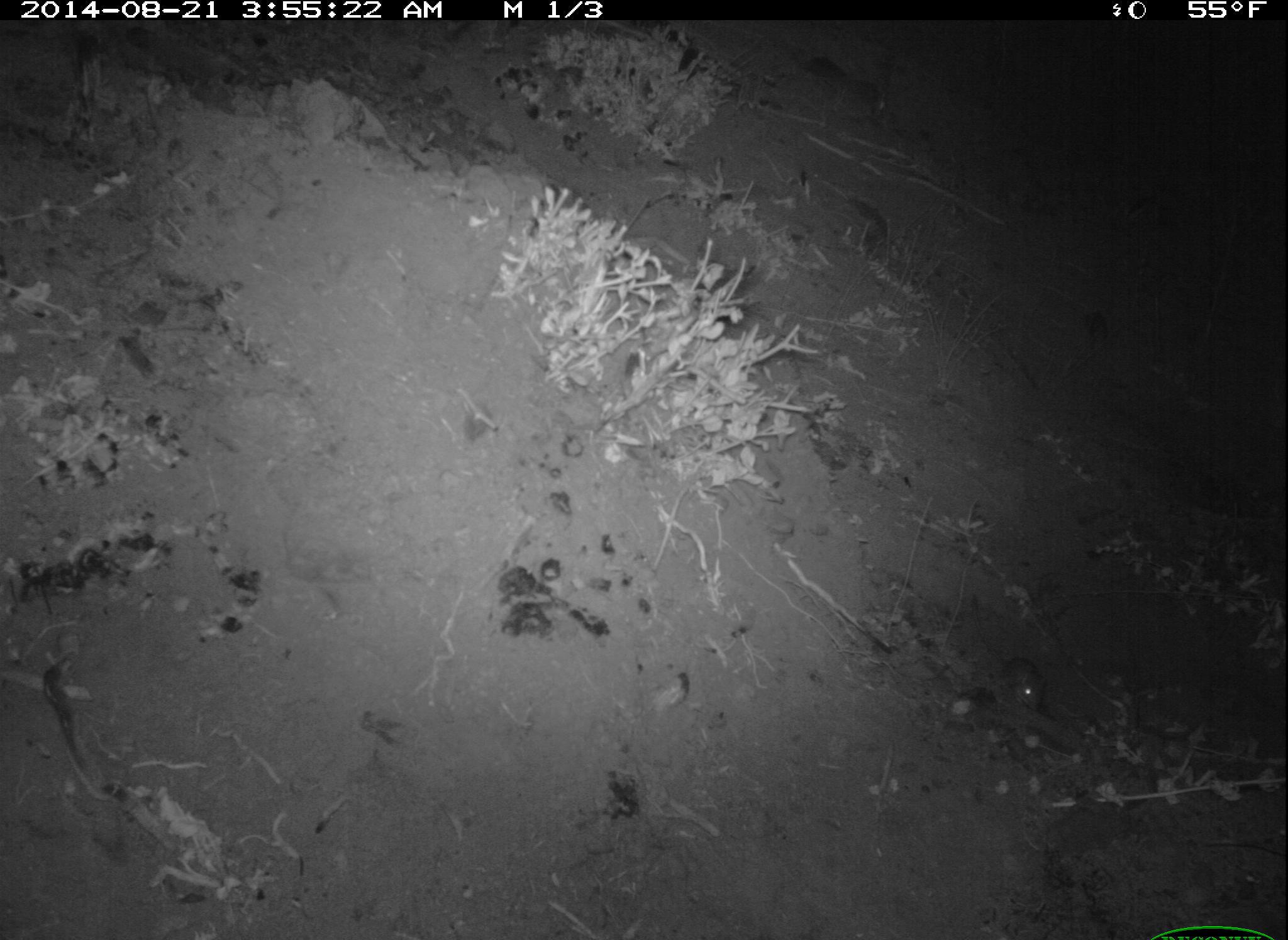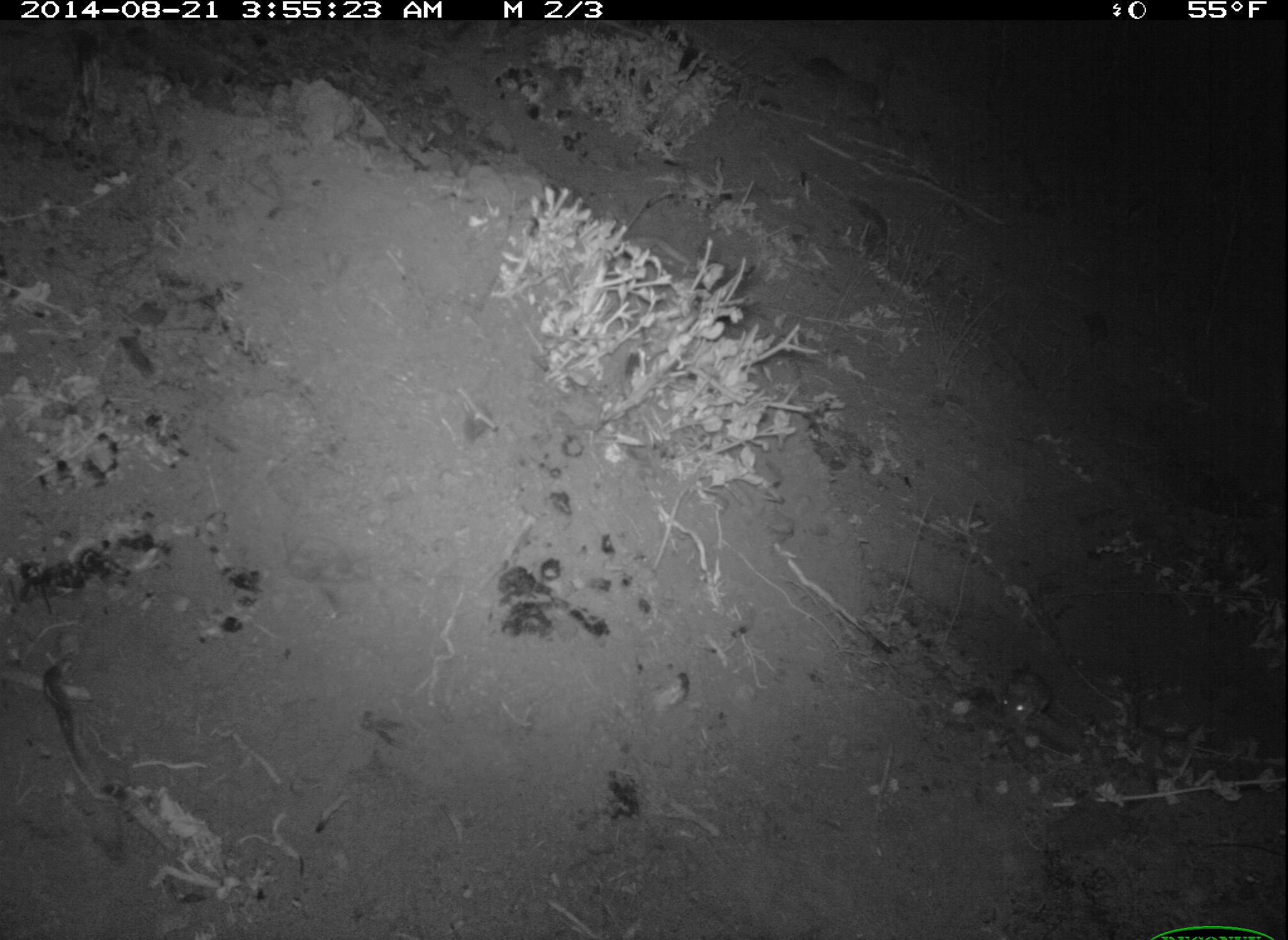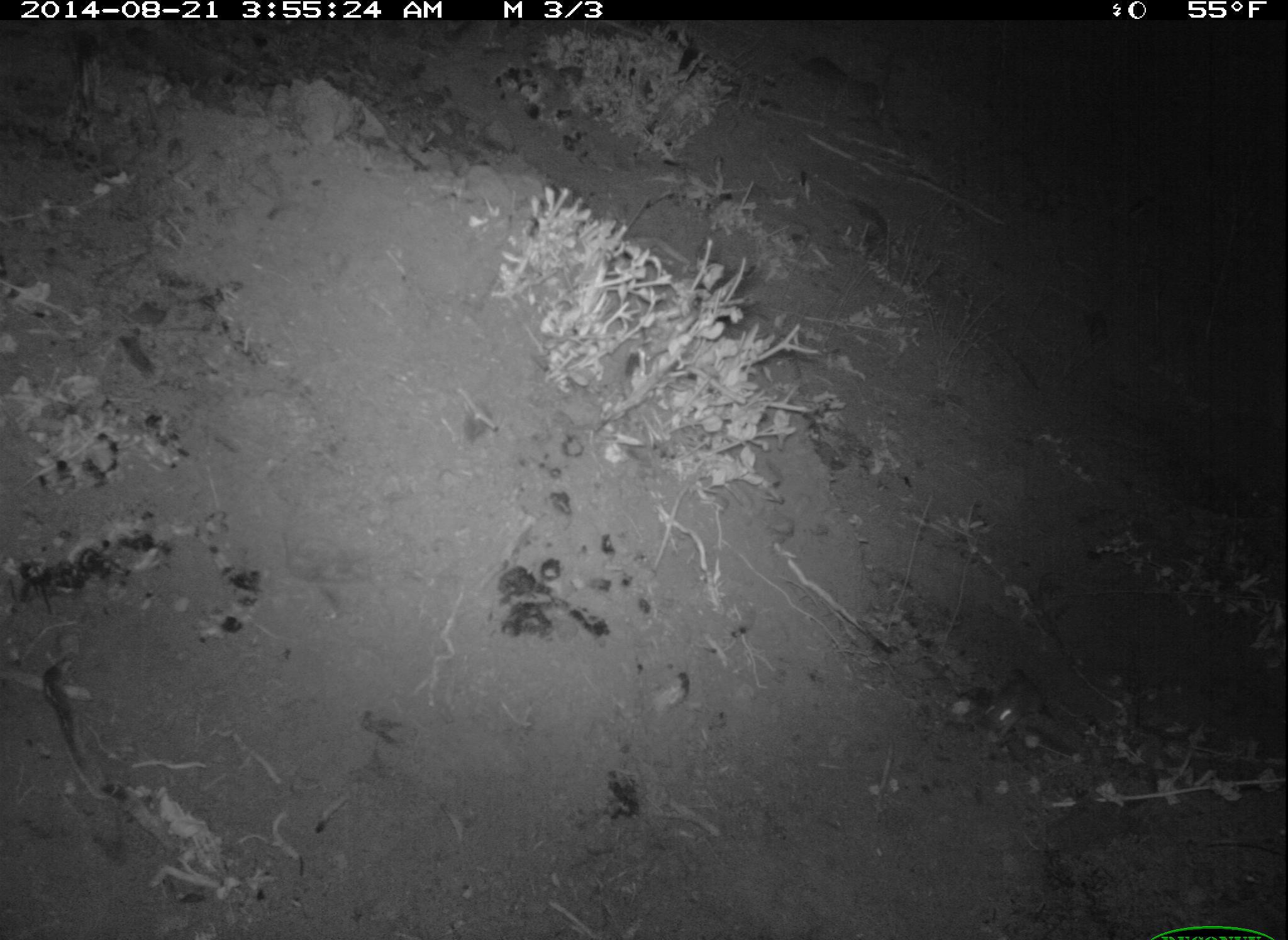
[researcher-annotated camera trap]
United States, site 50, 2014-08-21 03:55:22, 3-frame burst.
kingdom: Animalia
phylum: Chordata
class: Mammalia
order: Rodentia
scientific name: Rodentia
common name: rodent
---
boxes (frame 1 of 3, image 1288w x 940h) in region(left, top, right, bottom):
rodent: region(968, 595, 1047, 713)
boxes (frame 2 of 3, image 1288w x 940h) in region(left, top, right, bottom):
rodent: region(1000, 663, 1054, 723)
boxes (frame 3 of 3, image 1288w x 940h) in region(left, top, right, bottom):
rodent: region(982, 670, 1054, 736)